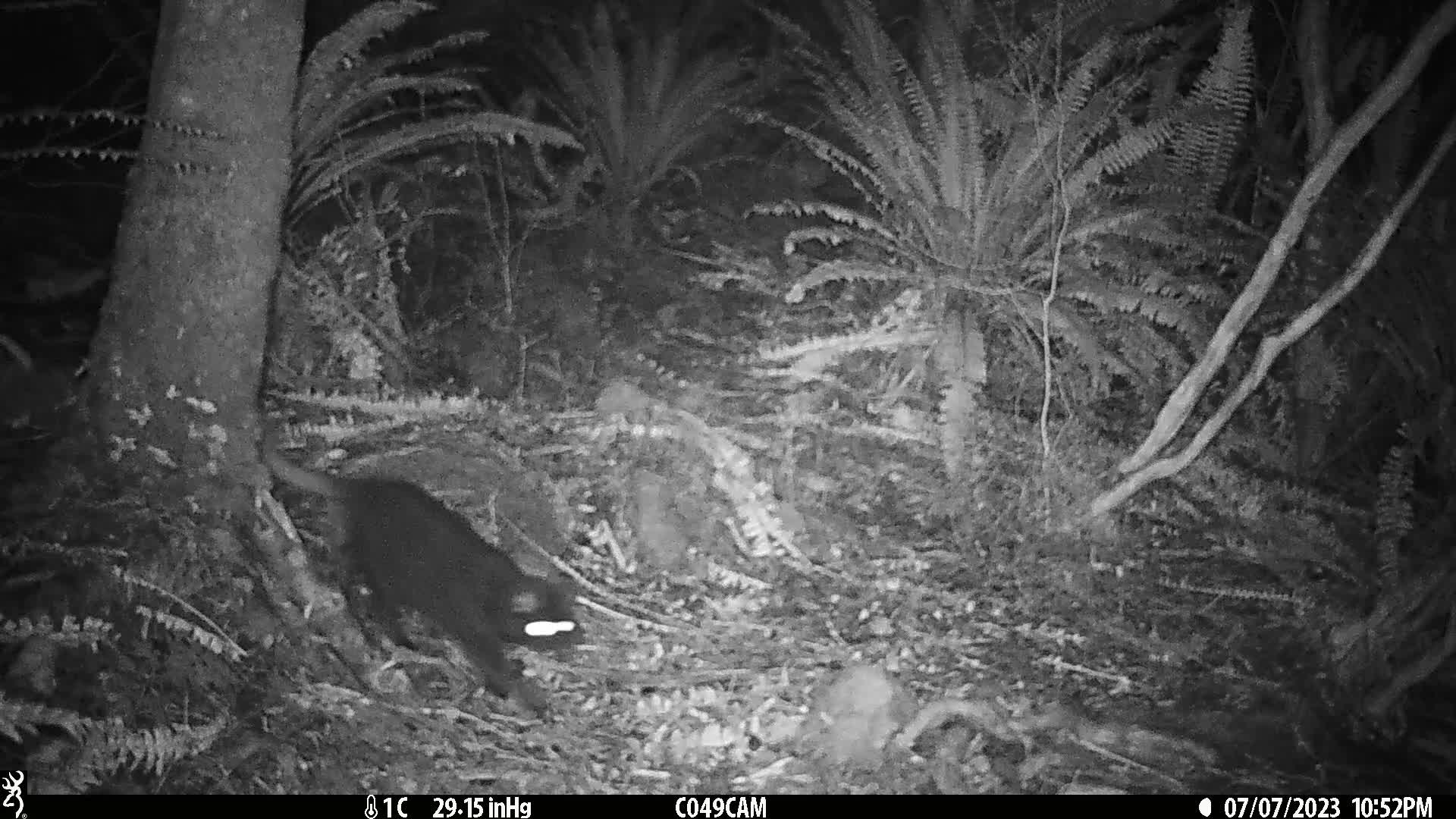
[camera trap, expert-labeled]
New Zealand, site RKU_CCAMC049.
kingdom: Animalia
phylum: Chordata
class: Mammalia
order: Carnivora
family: Felidae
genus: Felis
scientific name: Felis catus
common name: domestic cat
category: cat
Cat (domestic cat) (Felis catus).